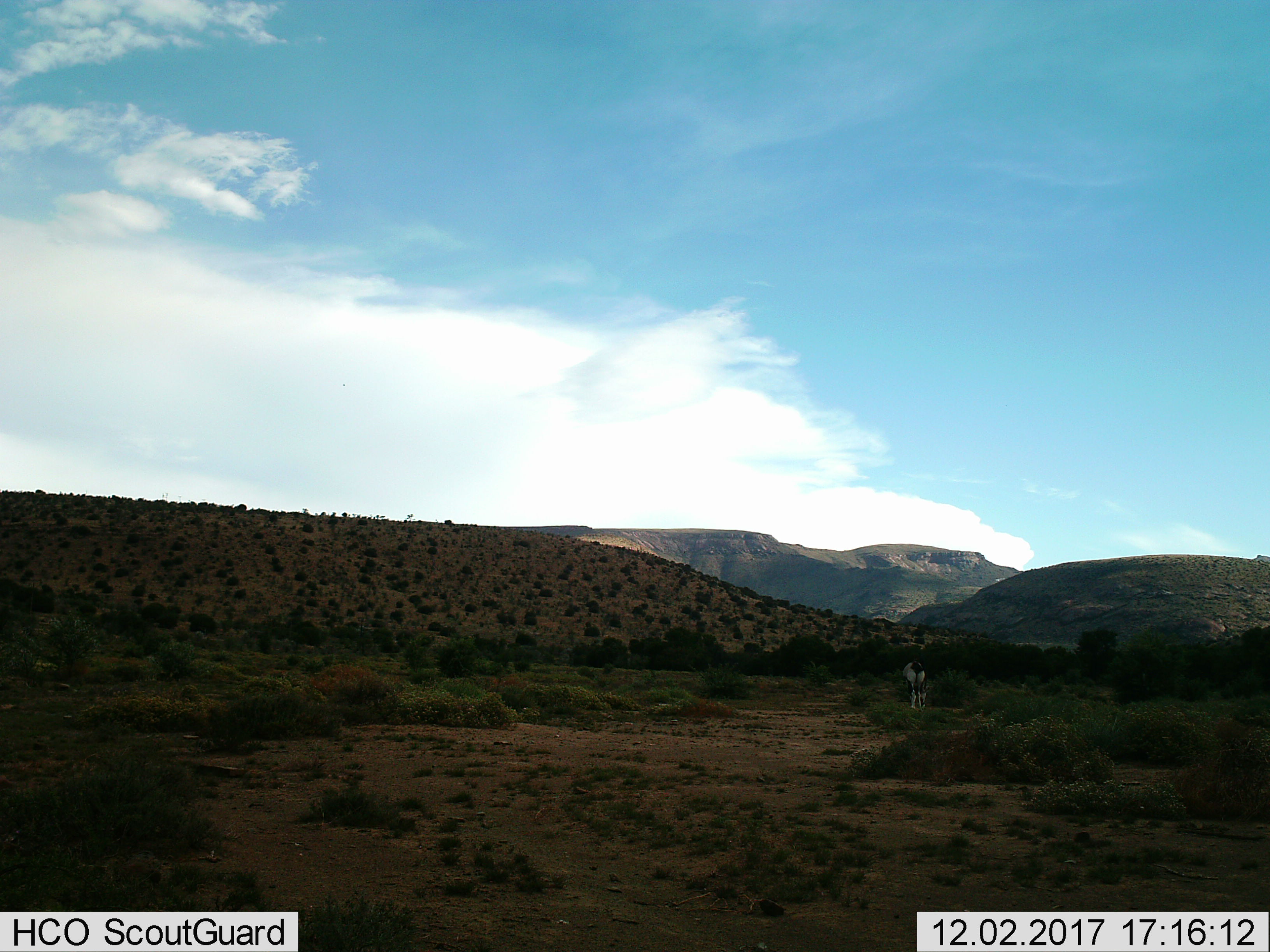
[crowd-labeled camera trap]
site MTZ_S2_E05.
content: unidentified animal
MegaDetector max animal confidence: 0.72